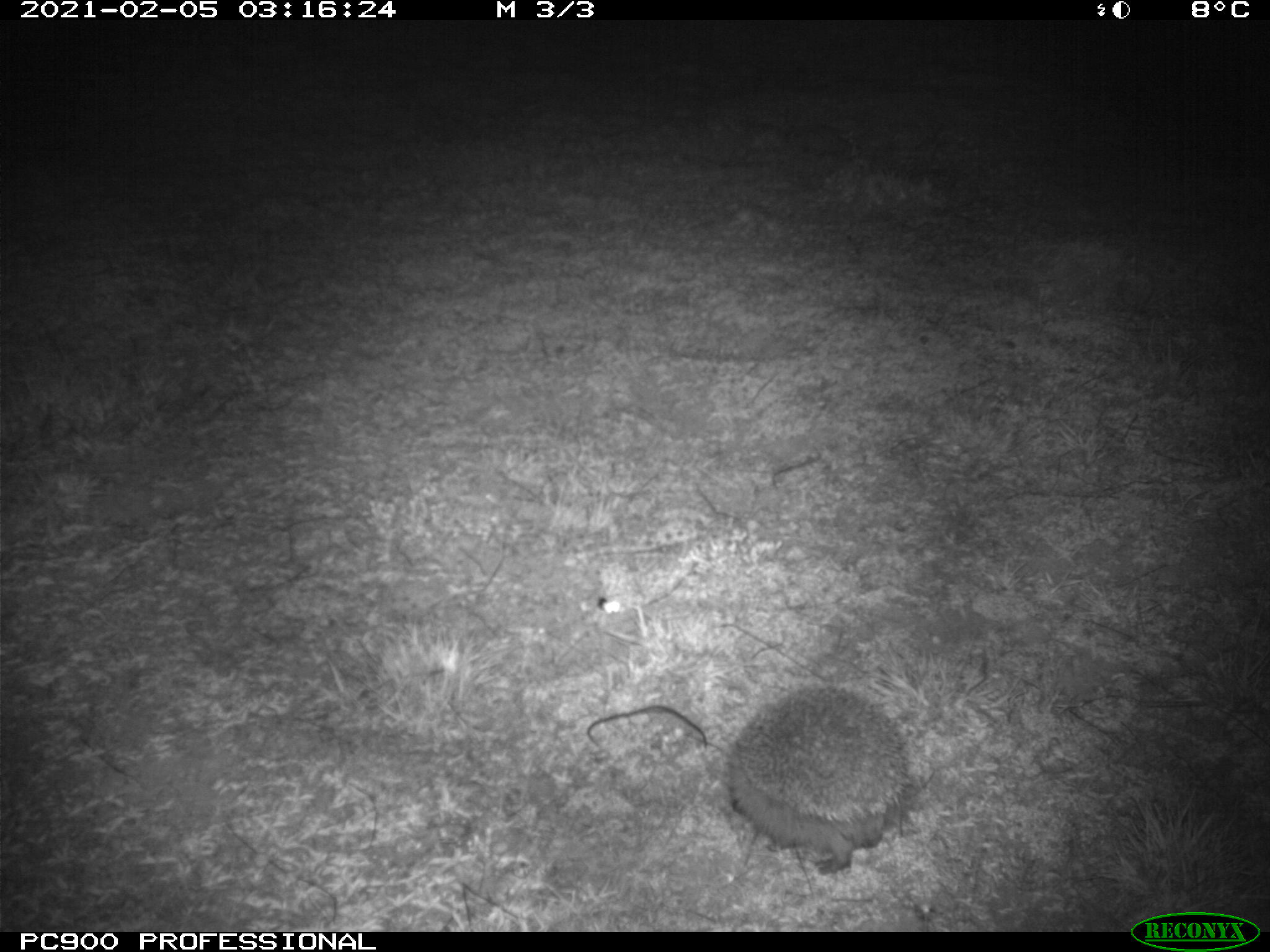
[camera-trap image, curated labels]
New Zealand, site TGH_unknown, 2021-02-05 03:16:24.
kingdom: Animalia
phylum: Chordata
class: Mammalia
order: Eulipotyphla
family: Erinaceidae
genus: Erinaceus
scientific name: Erinaceus europaeus europaeus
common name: european hedgehog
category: hedgehog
Hedgehog (european hedgehog) (Erinaceus europaeus europaeus).